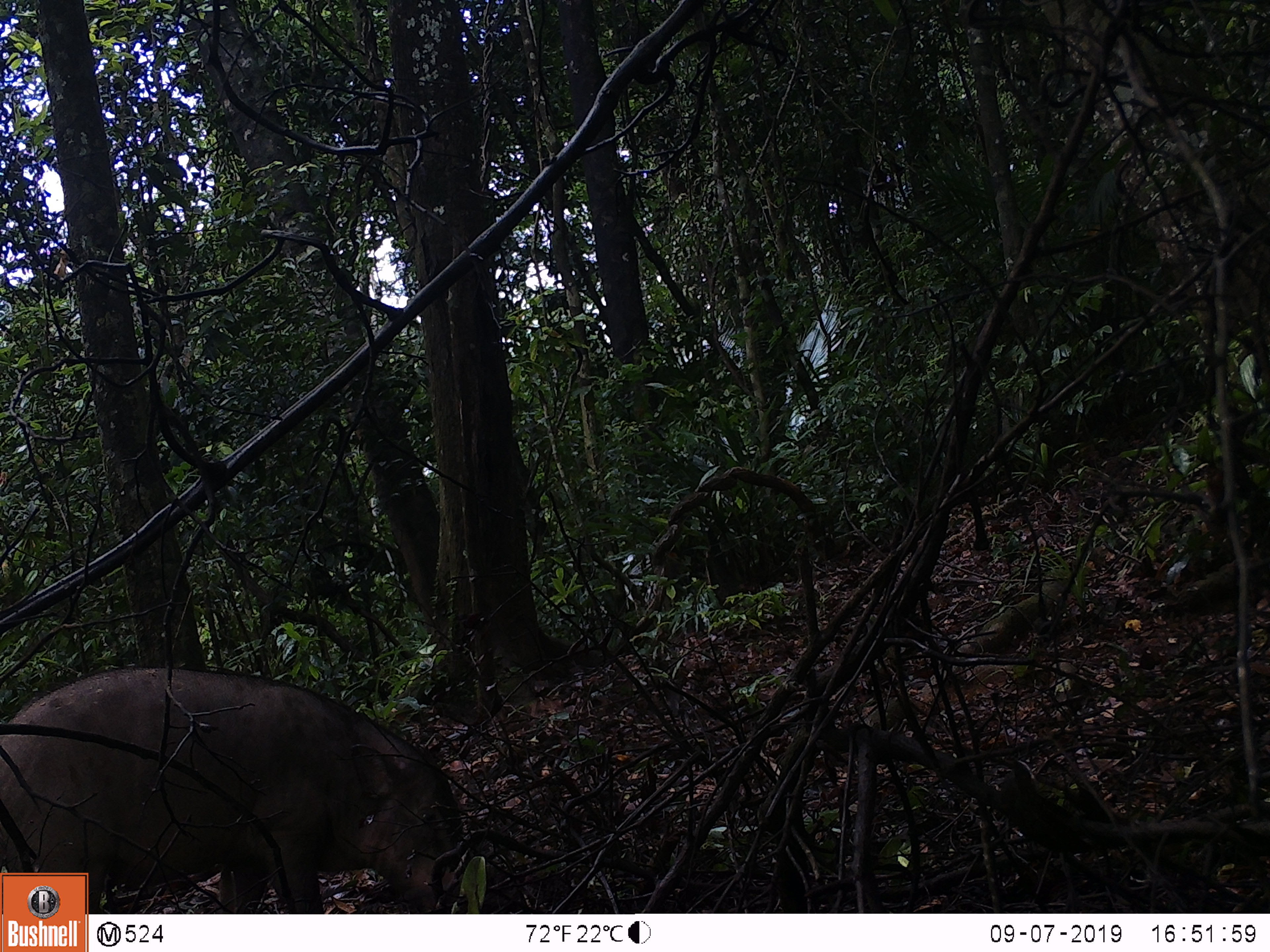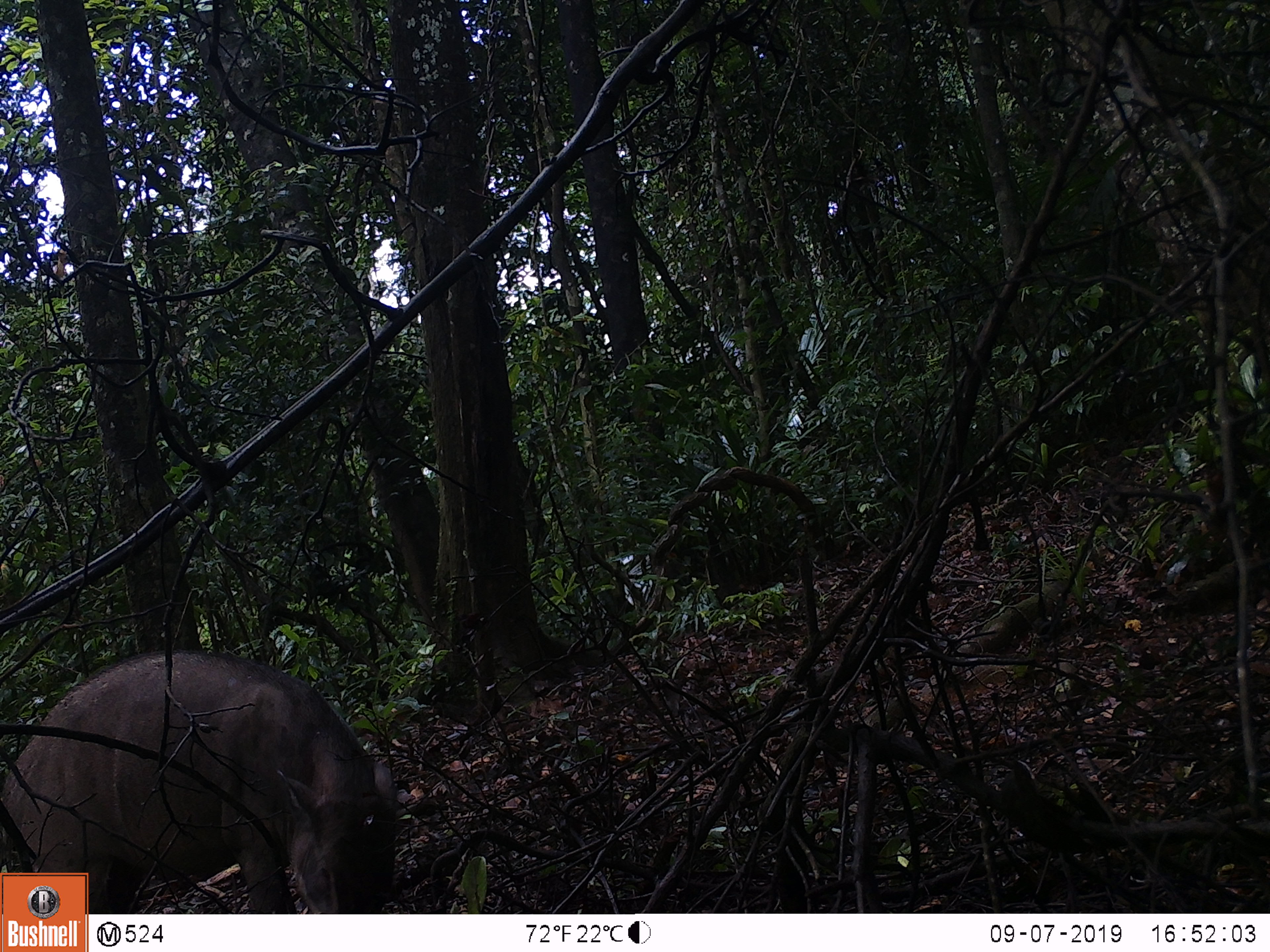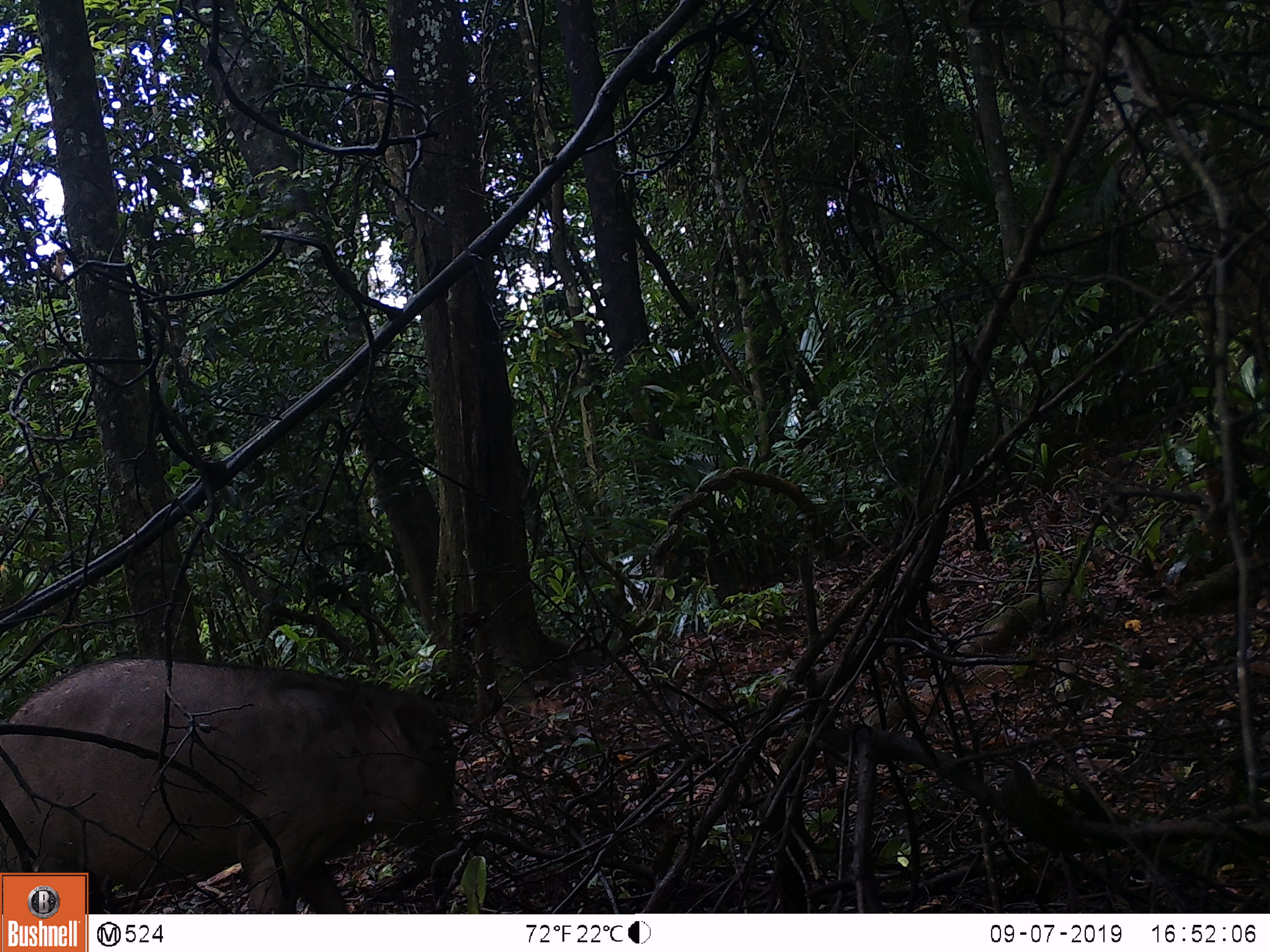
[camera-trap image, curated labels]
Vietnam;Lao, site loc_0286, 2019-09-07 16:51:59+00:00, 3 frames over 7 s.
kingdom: Animalia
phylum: Chordata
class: Mammalia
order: Artiodactyla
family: Suidae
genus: Sus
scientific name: Sus scrofa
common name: eurasian wild pig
Eurasian wild pig (Sus scrofa). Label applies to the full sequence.